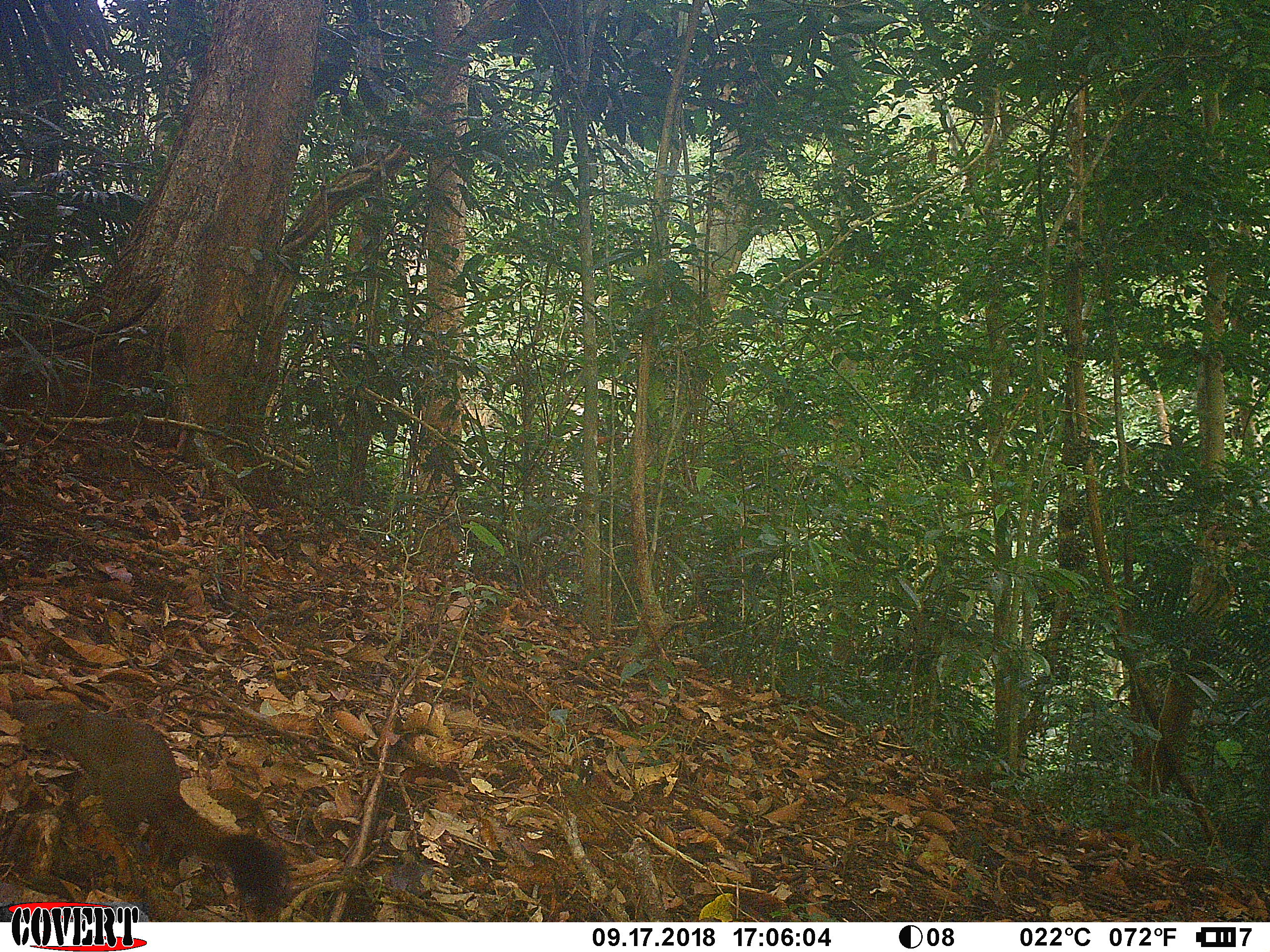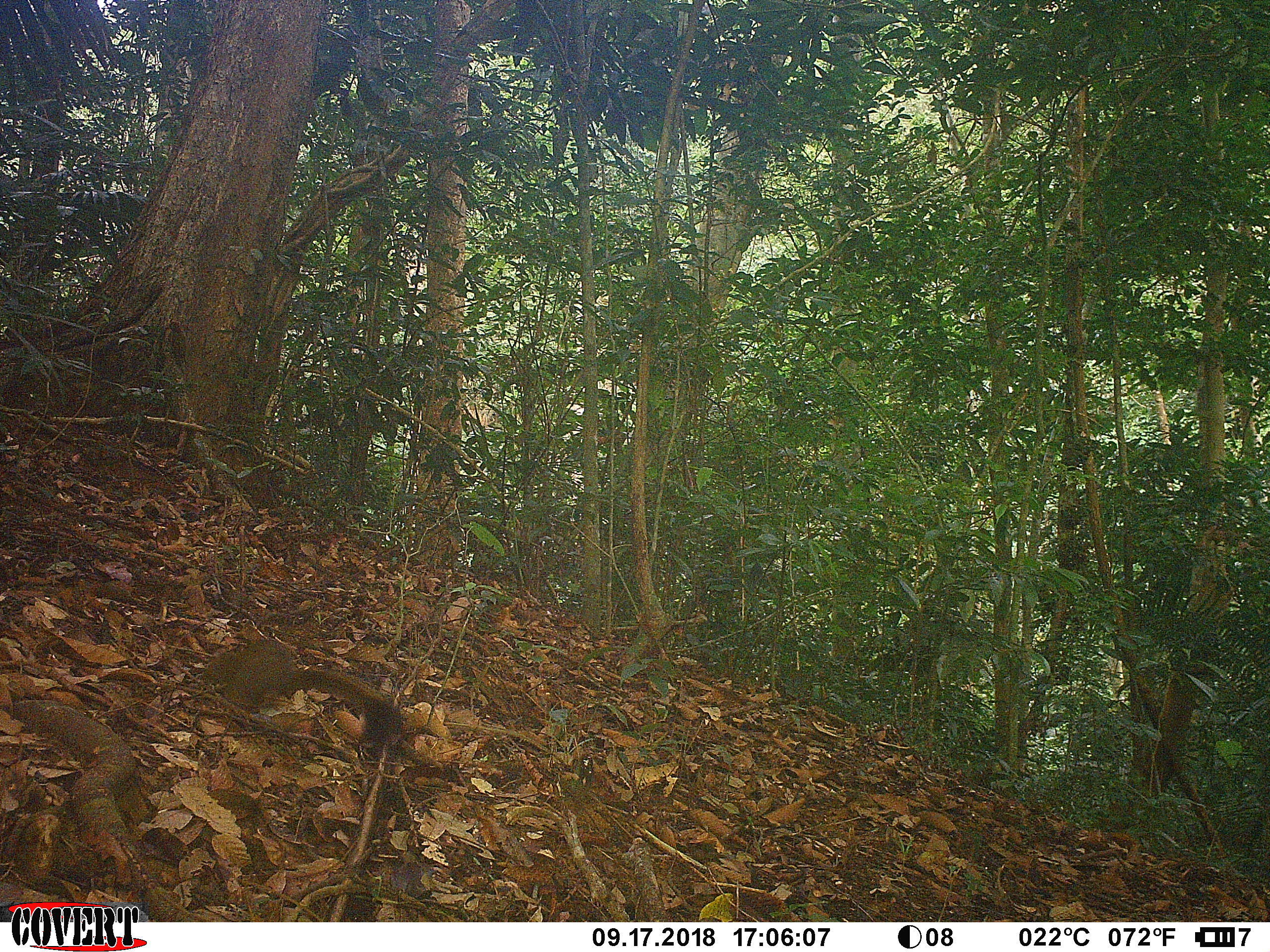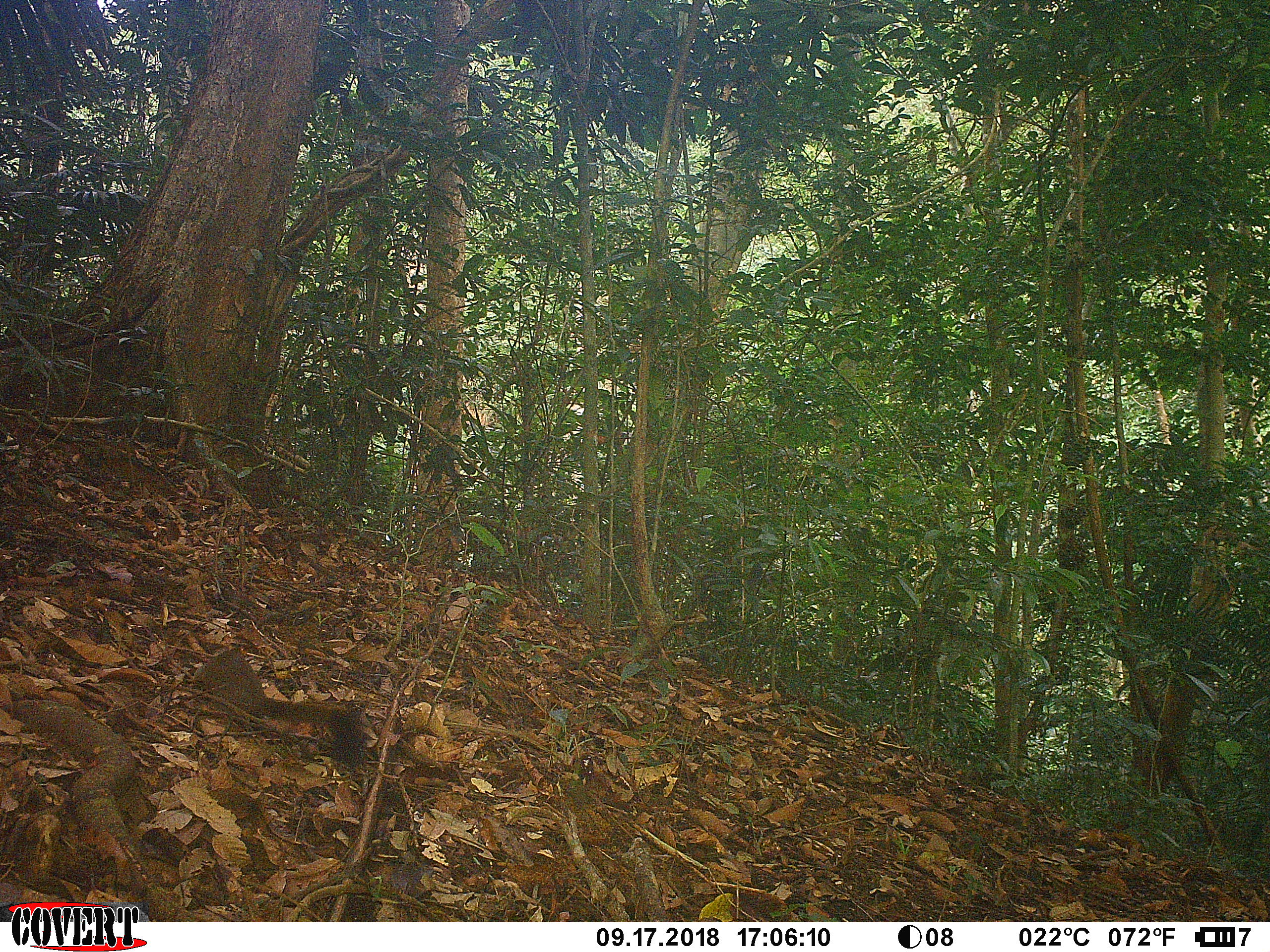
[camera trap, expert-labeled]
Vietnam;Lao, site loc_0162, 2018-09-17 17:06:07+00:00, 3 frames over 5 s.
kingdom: Animalia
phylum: Chordata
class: Mammalia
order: Rodentia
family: Sciuridae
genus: Callosciurus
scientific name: Callosciurus erythraeus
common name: pallas's squirrel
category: pallass squirrel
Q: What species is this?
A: Pallass squirrel (pallas's squirrel) (Callosciurus erythraeus).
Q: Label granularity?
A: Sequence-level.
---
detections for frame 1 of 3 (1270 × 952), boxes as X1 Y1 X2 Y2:
pallass squirrel: 17 693 291 915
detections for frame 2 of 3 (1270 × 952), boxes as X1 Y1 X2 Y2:
pallass squirrel: 209 639 398 745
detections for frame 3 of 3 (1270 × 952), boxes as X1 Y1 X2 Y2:
pallass squirrel: 193 641 369 766